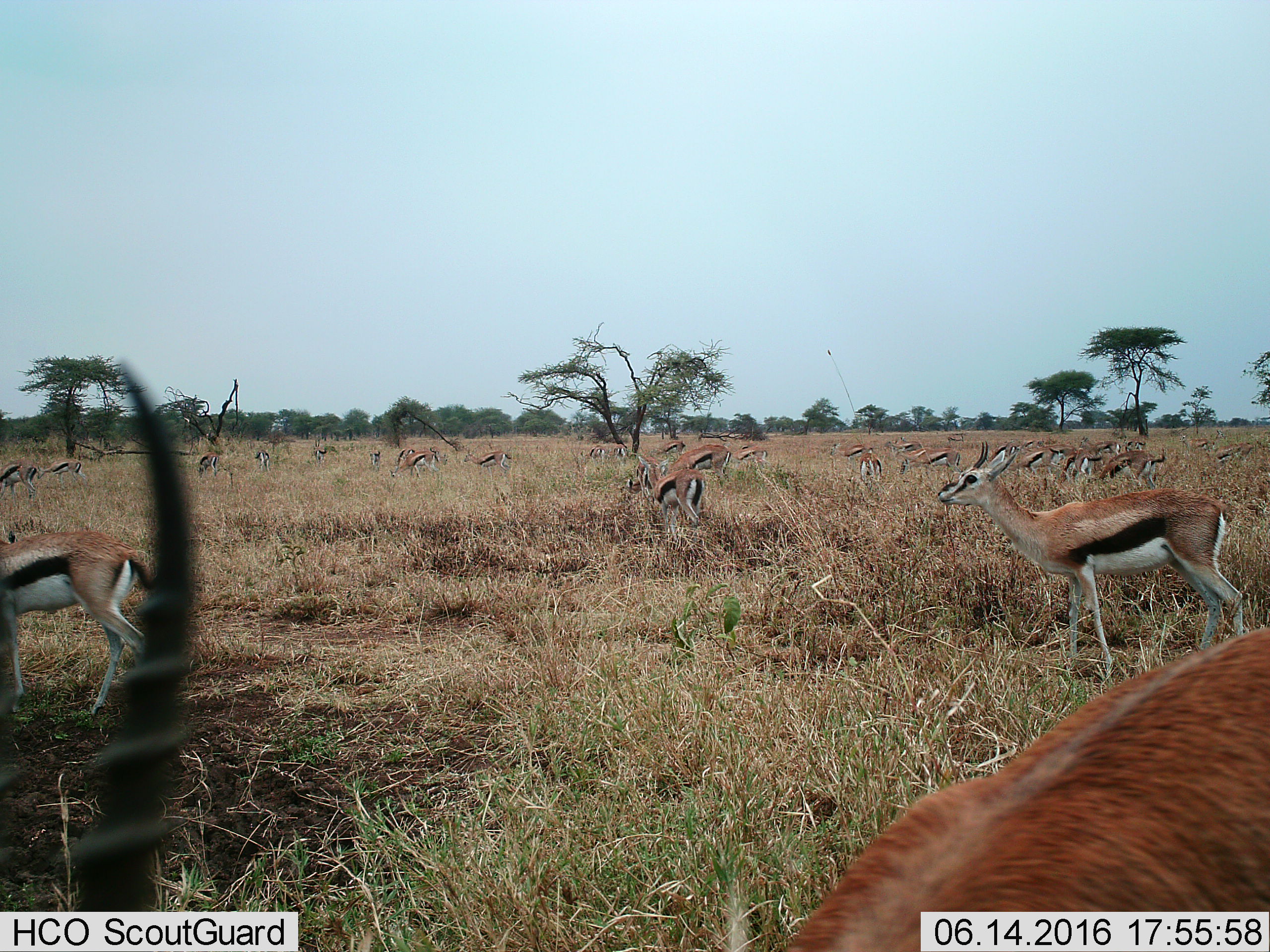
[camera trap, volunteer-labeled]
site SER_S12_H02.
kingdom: Animalia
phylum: Chordata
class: Mammalia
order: Artiodactyla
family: Bovidae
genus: Eudorcas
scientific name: Eudorcas thomsonii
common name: thomson's gazelle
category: gazellethomsons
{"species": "gazellethomsons (thomson's gazelle) (Eudorcas thomsonii)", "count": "11-50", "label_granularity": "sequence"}